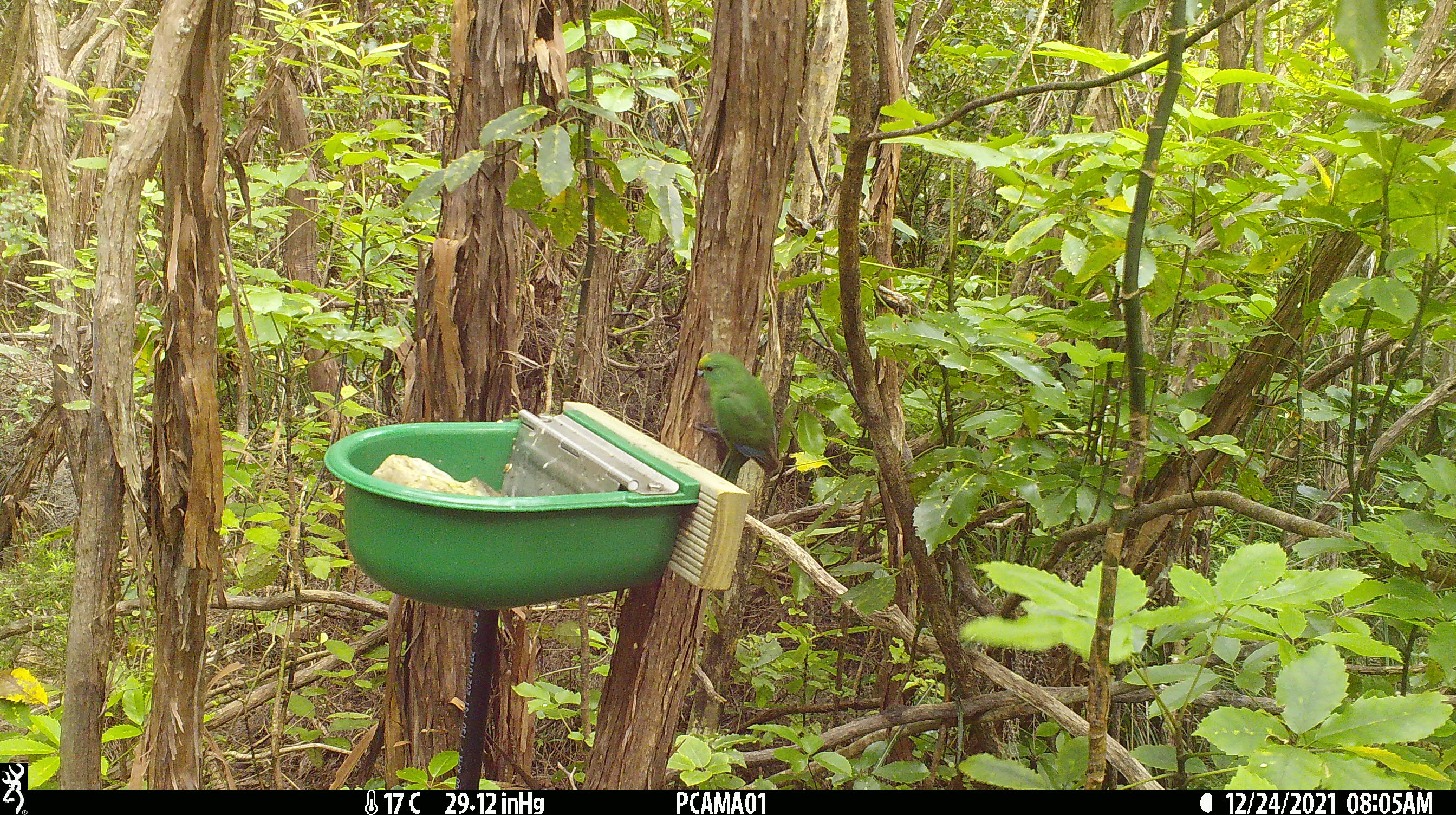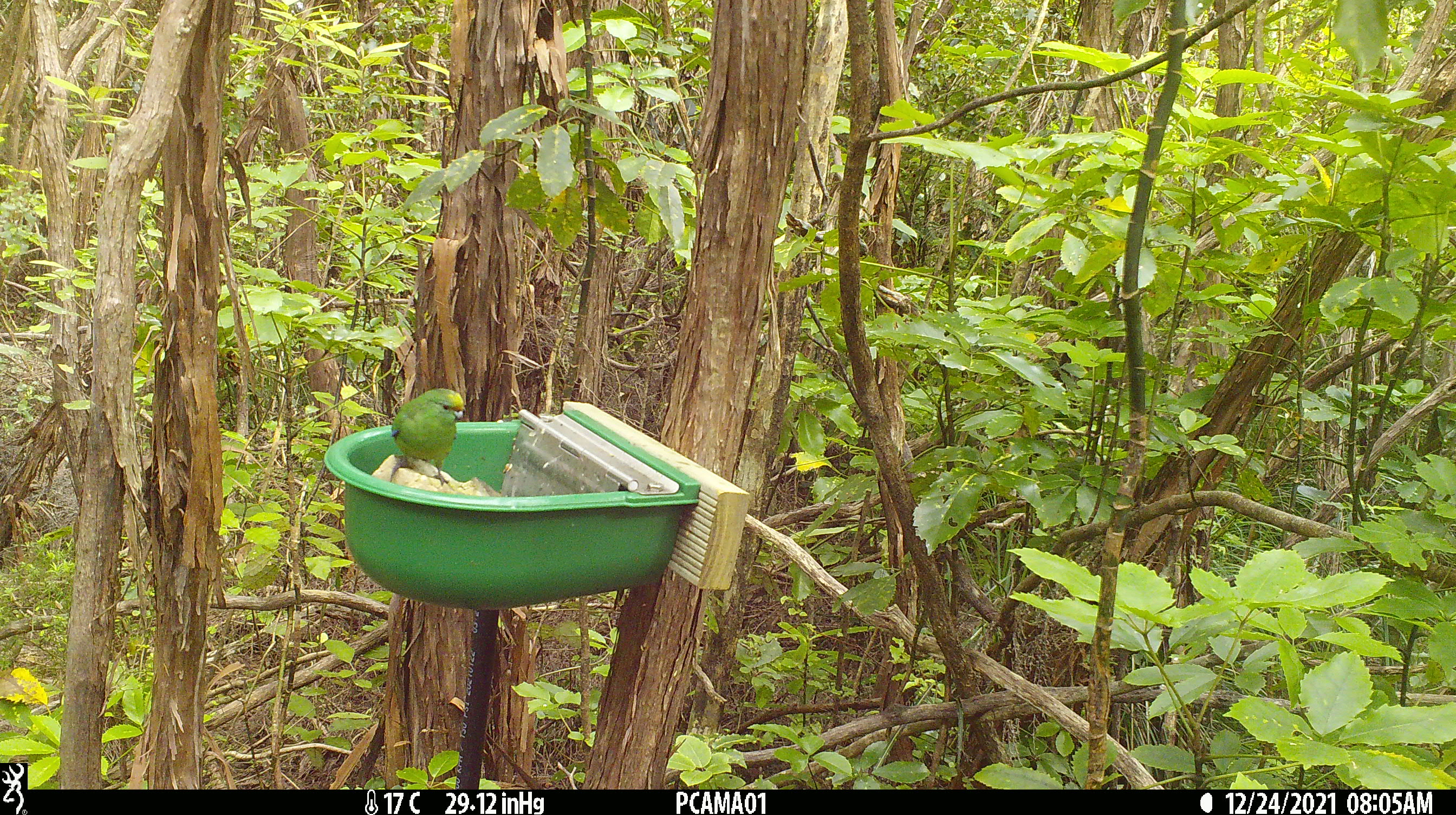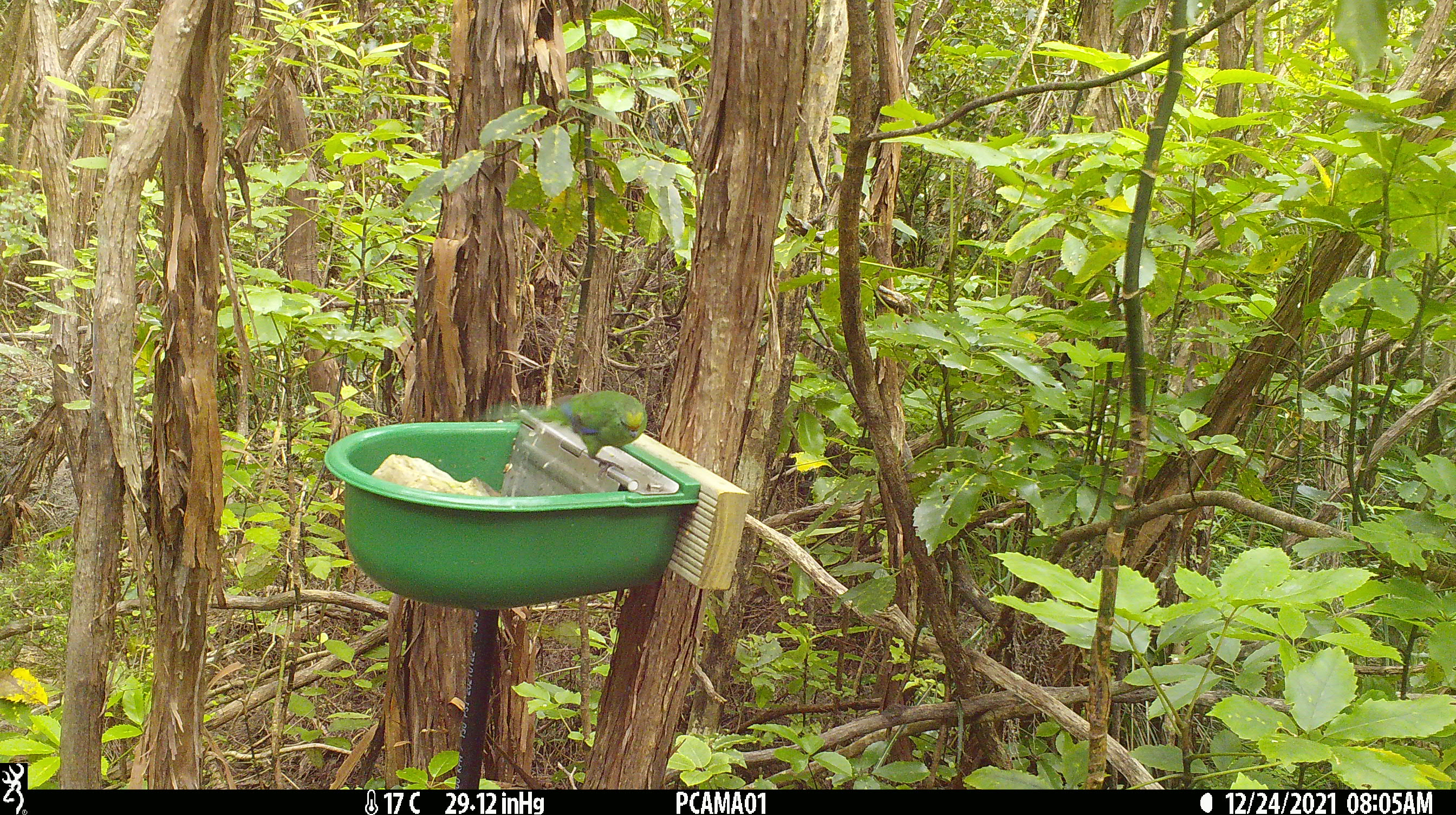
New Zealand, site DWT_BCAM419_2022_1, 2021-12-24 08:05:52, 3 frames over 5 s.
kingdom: Animalia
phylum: Chordata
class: Aves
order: Psittaciformes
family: Psittaculidae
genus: Cyanoramphus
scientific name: Cyanoramphus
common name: parakeet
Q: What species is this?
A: Parakeet (Cyanoramphus).